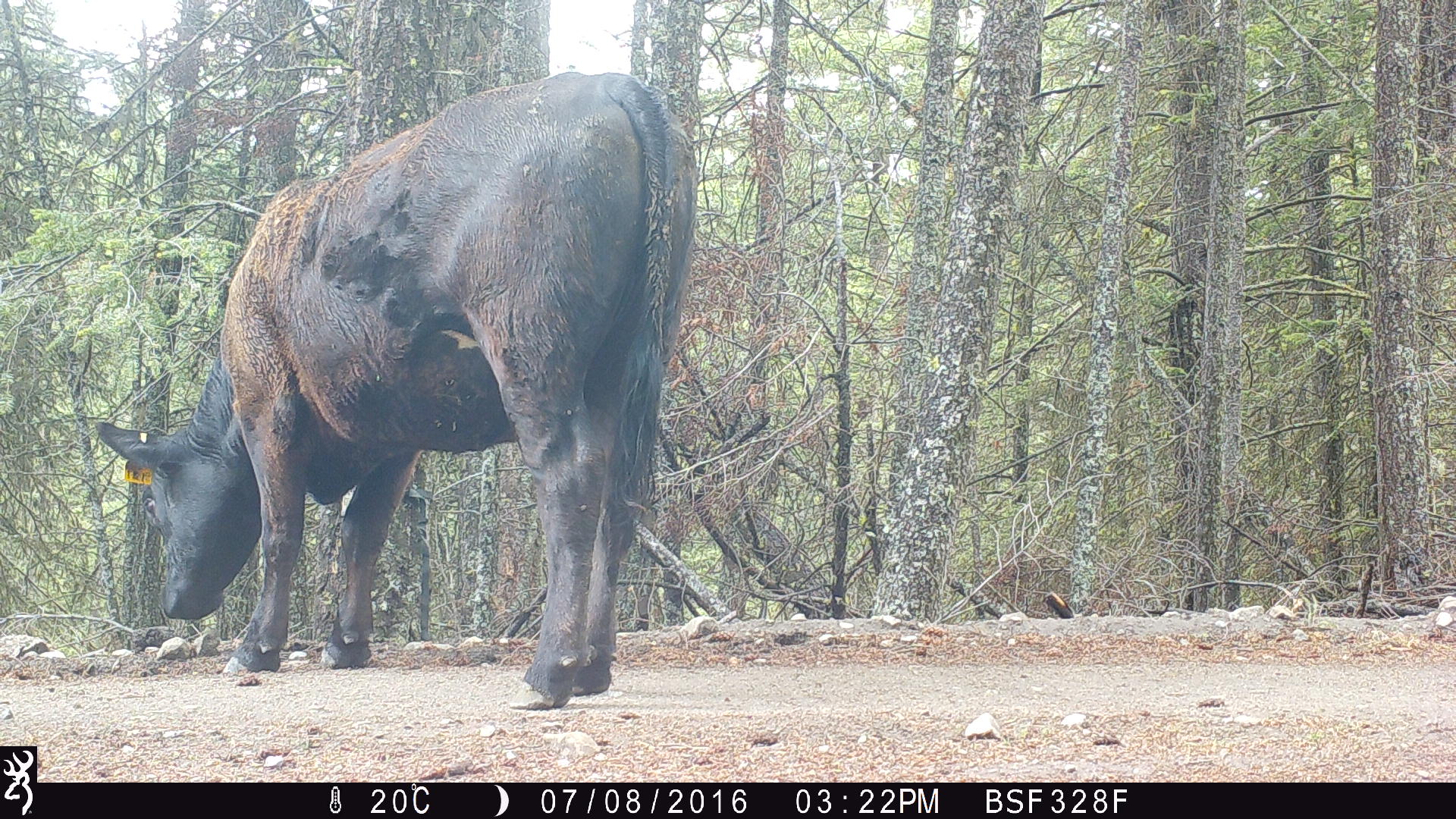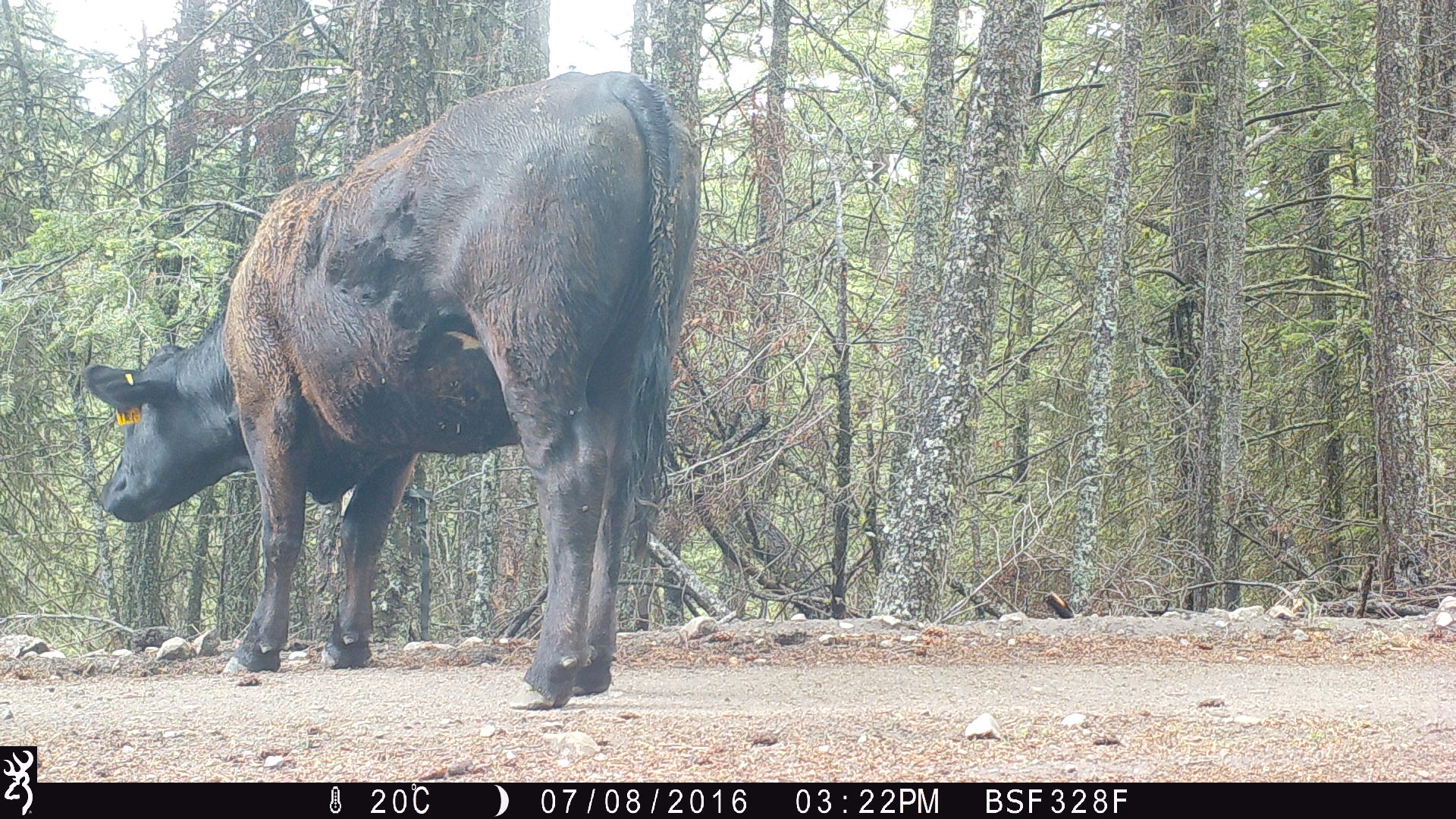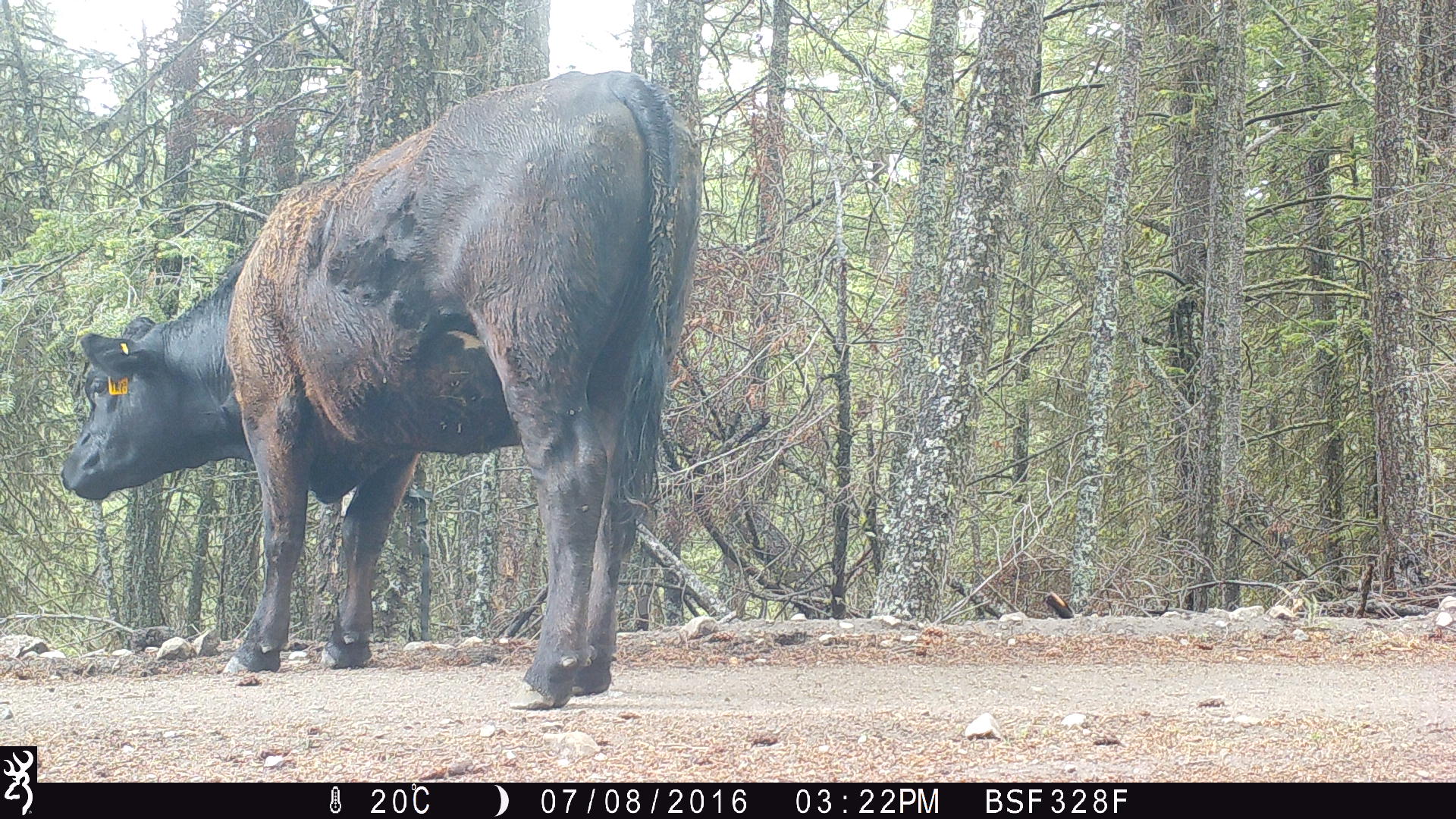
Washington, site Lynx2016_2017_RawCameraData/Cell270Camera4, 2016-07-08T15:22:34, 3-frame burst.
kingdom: Animalia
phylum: Chordata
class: Mammalia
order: Artiodactyla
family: Bovidae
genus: Bos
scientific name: Bos taurus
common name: domestic cattle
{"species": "domestic cattle (Bos taurus)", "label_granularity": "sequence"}